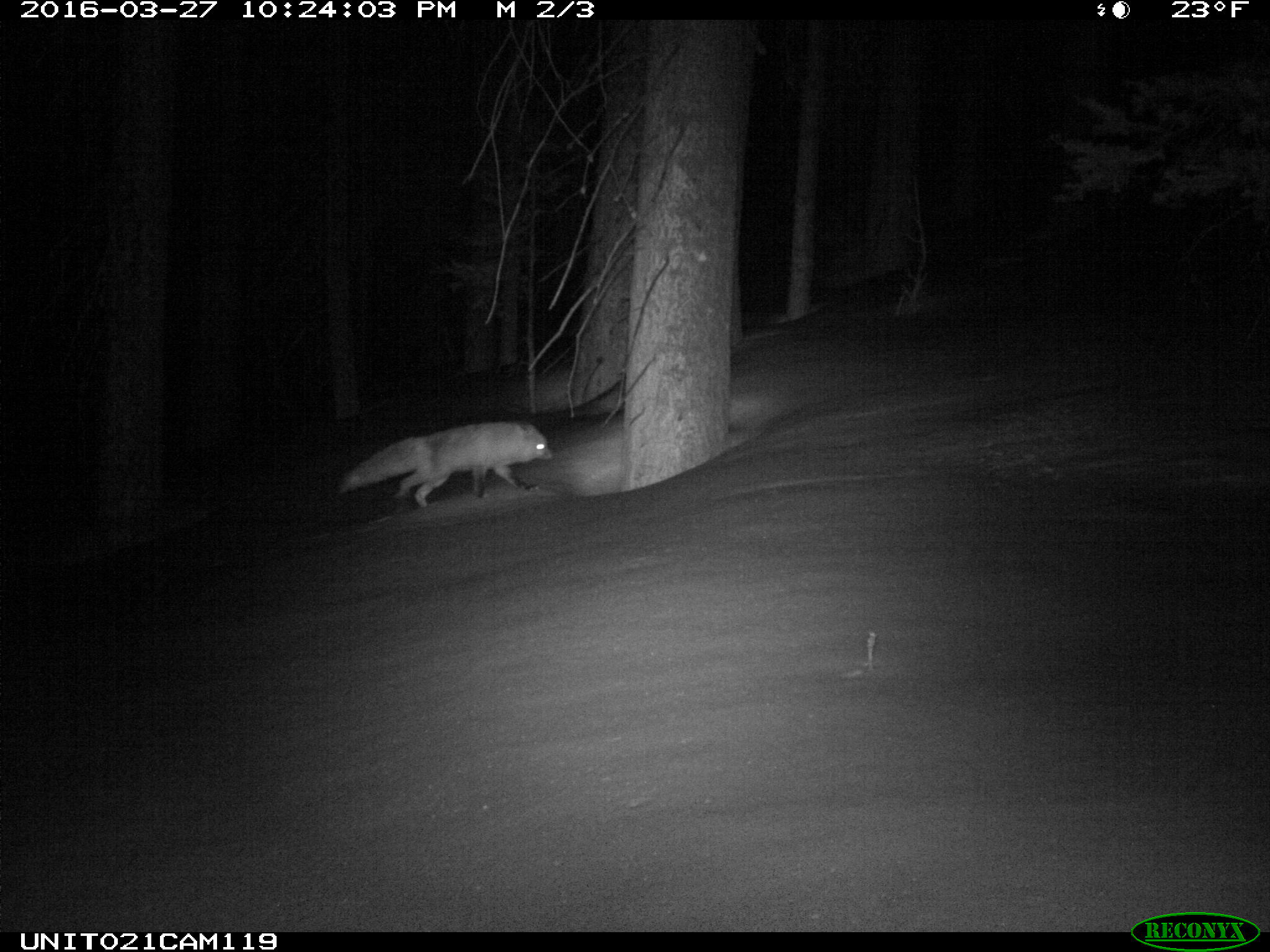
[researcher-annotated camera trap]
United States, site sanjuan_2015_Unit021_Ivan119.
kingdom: Animalia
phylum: Chordata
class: Mammalia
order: Carnivora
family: Canidae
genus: Vulpes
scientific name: Vulpes vulpes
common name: red fox